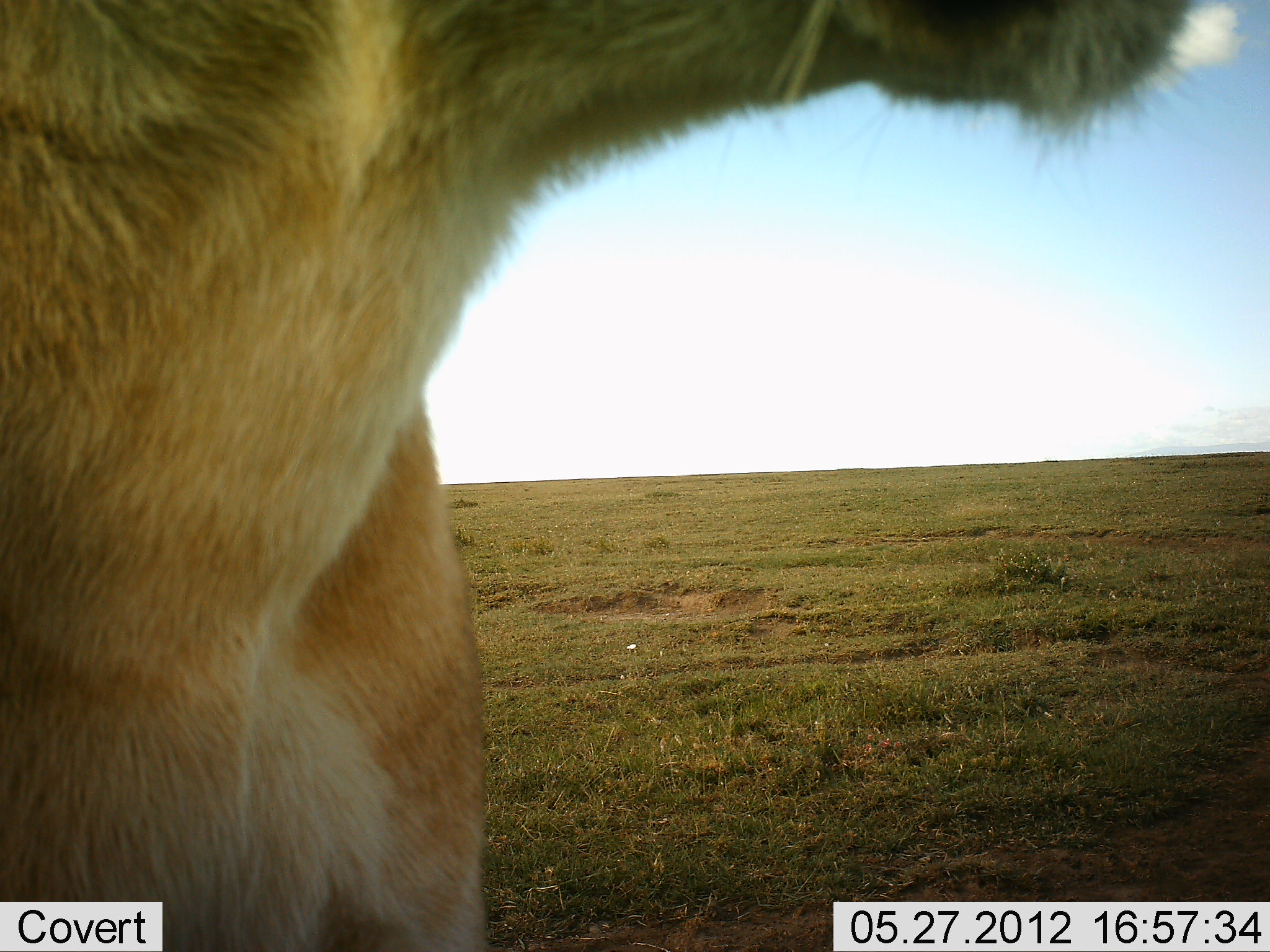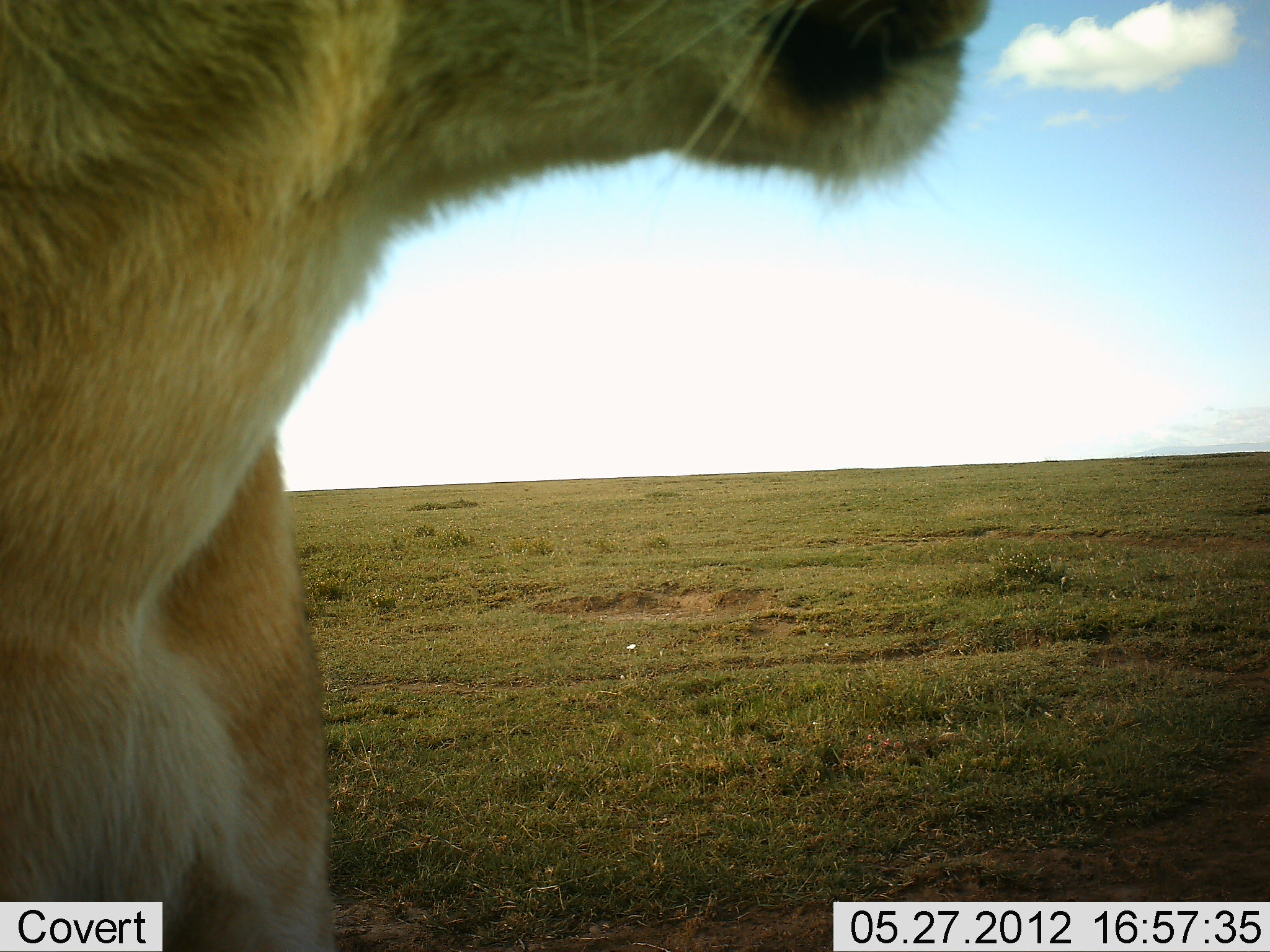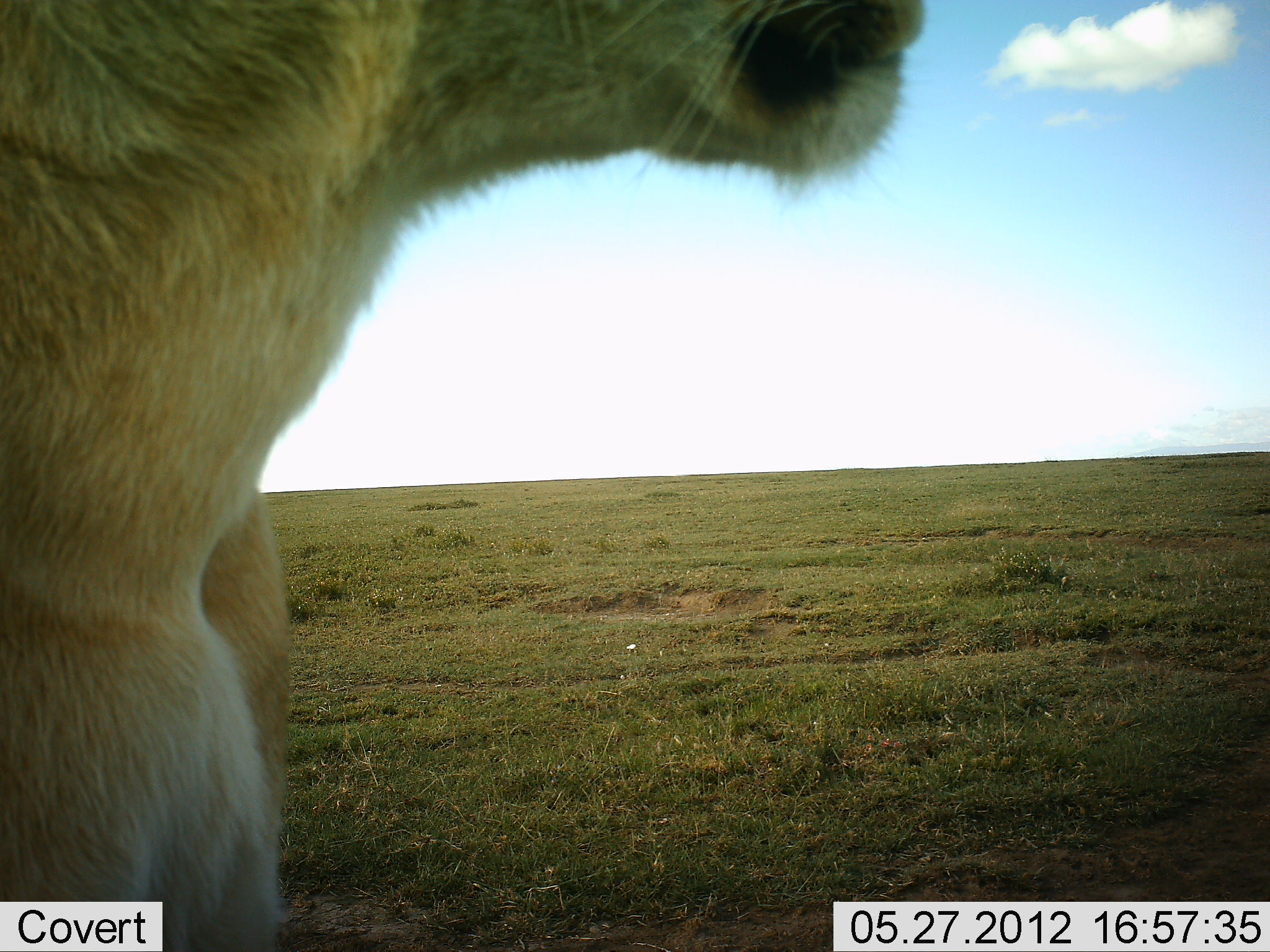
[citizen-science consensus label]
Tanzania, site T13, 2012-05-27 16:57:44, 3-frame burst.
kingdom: Animalia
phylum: Chordata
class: Mammalia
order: Carnivora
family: Felidae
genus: Panthera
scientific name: Panthera leo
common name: lion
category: lionfemale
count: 1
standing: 80%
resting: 0%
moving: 10%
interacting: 0%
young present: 0%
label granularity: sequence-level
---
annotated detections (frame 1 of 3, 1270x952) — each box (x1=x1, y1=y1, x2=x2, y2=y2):
animal: (x1=0, y1=1, x2=1240, y2=952)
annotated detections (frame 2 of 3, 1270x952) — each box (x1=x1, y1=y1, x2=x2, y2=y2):
animal: (x1=0, y1=1, x2=995, y2=952)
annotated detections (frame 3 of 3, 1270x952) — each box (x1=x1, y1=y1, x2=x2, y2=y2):
animal: (x1=0, y1=1, x2=925, y2=952)